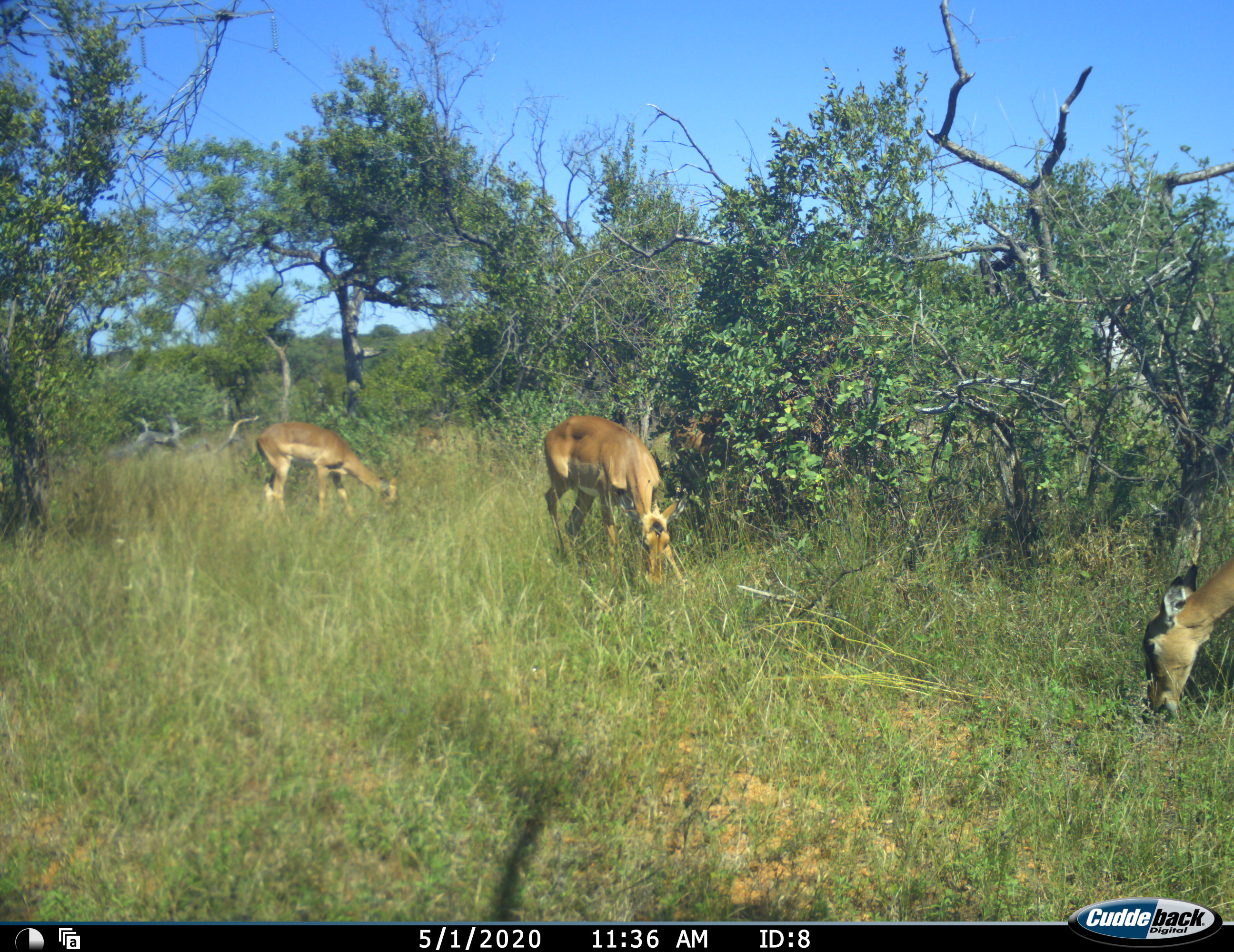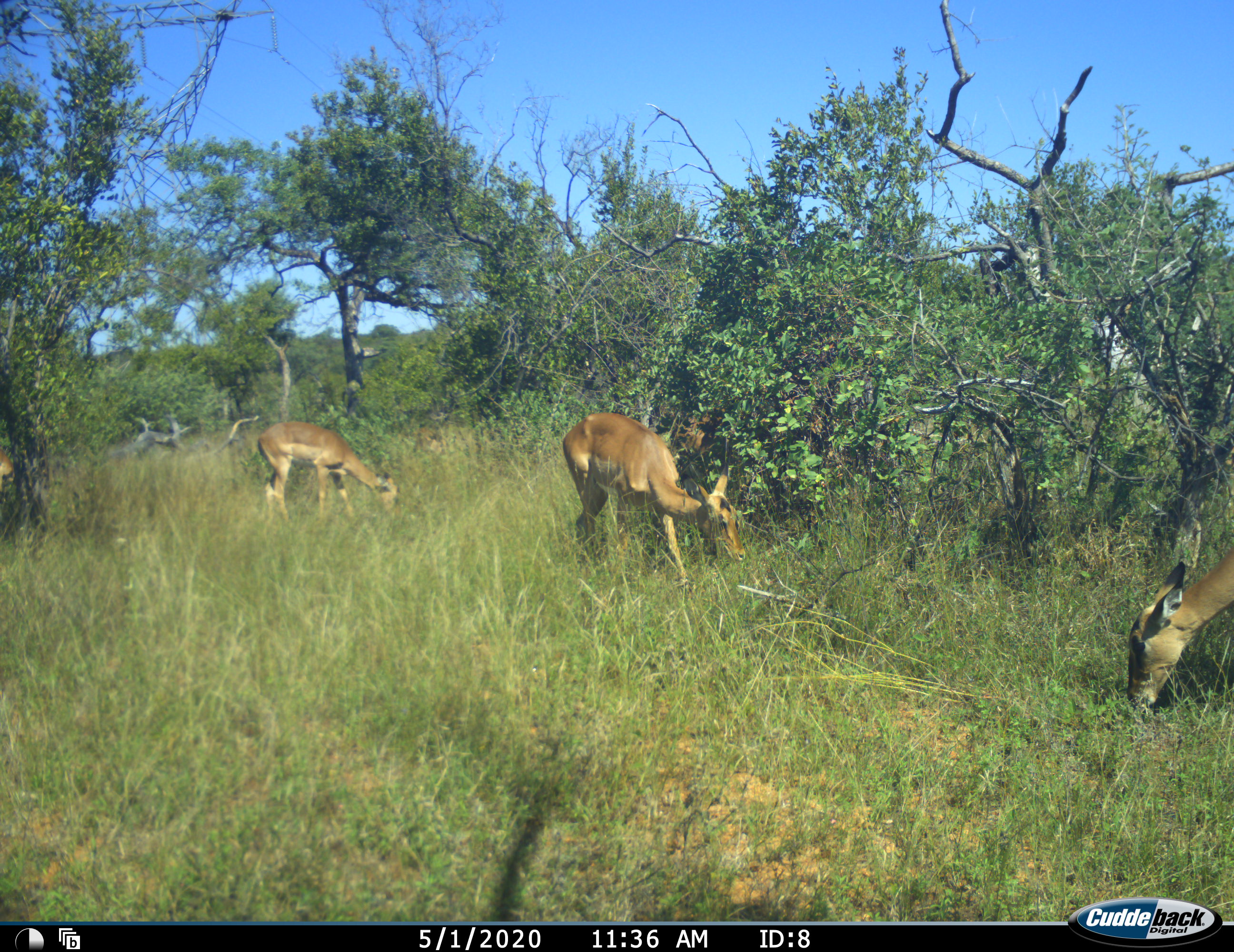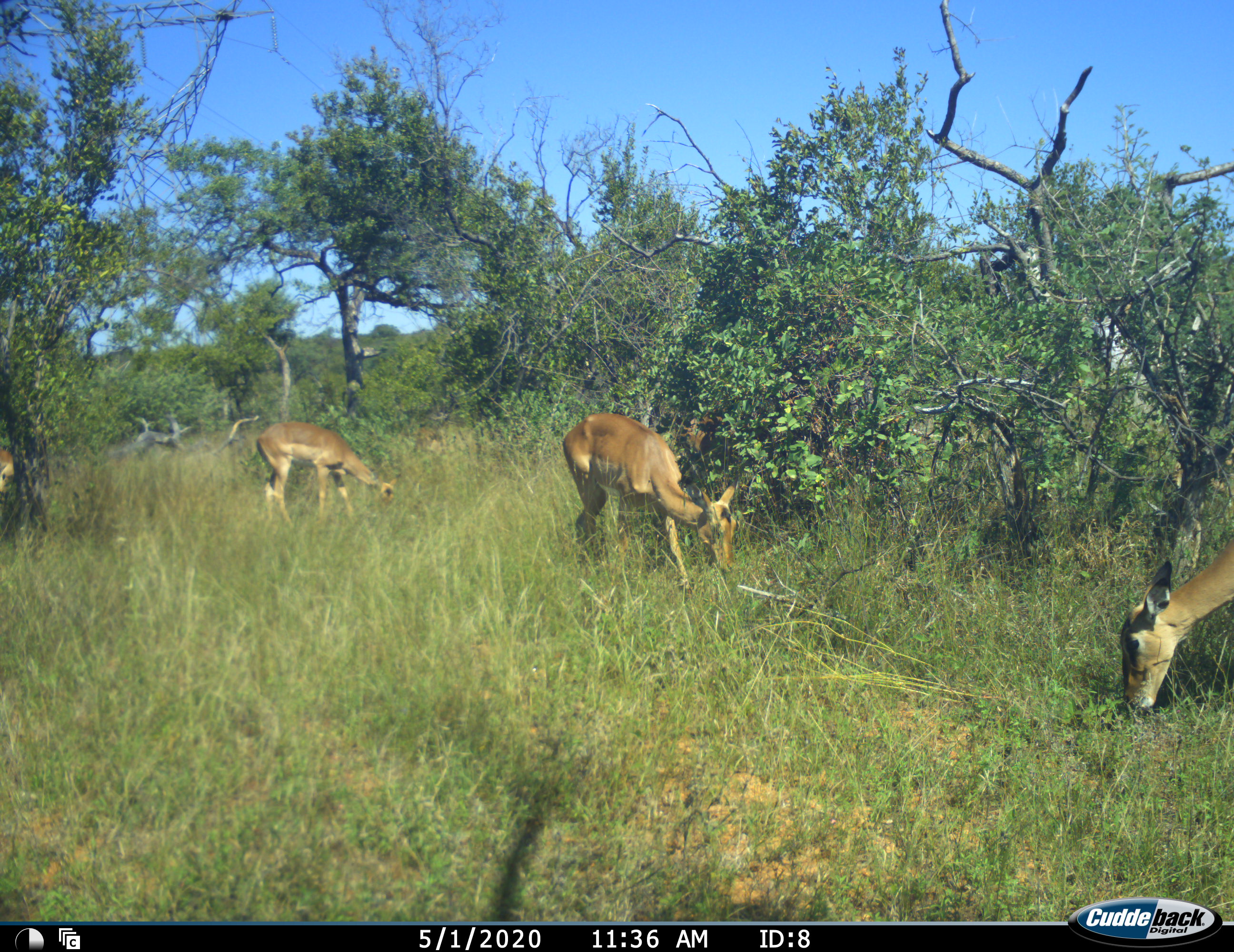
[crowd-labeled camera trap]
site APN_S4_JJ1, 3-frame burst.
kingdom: Animalia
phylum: Chordata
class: Mammalia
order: Artiodactyla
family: Bovidae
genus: Aepyceros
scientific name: Aepyceros melampus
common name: impala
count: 5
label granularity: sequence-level